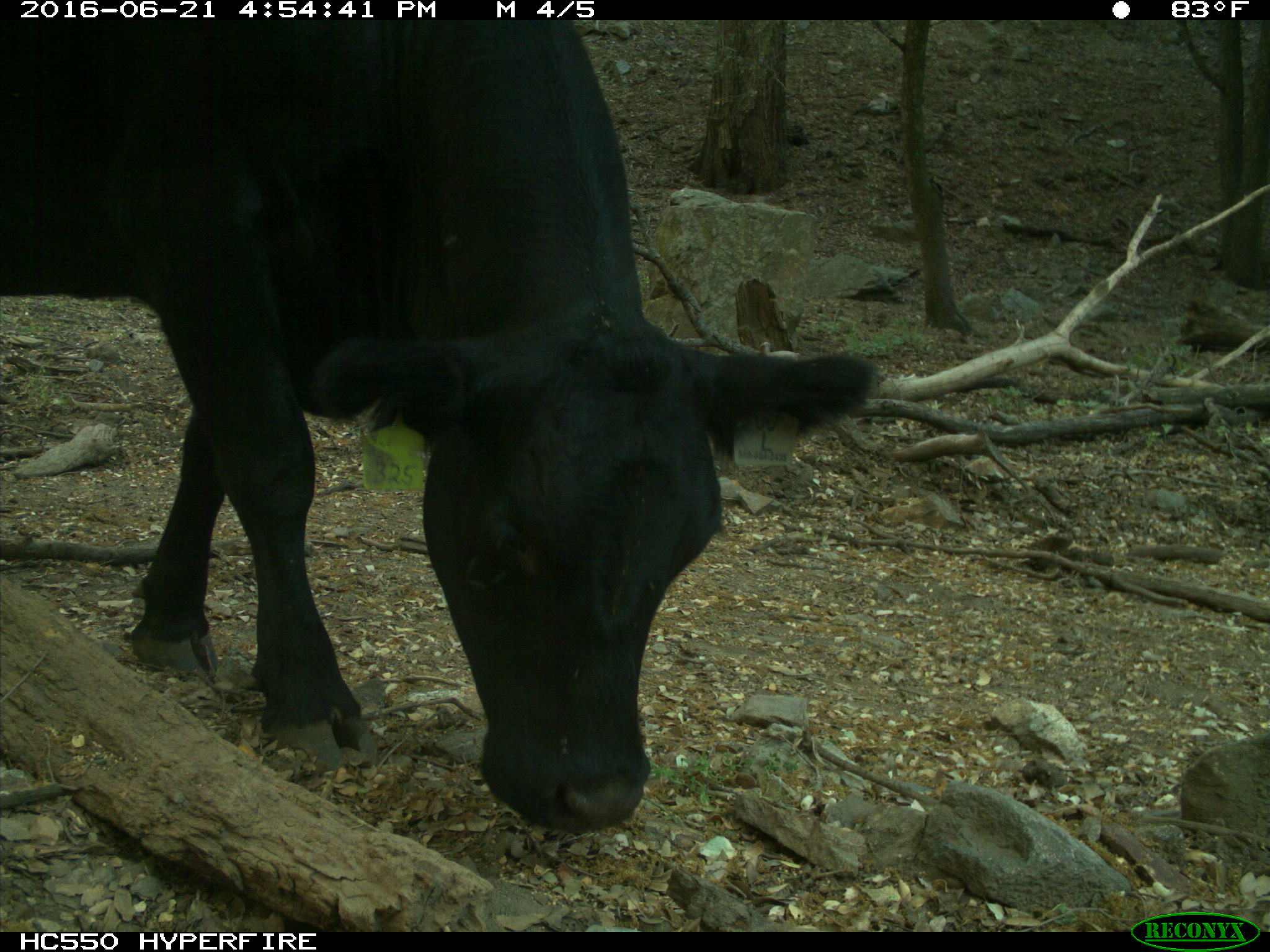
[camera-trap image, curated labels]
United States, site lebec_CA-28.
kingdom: Animalia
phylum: Chordata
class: Mammalia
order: Artiodactyla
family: Bovidae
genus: Bos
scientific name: Bos taurus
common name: domestic cow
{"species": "Bos taurus (domestic cow)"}